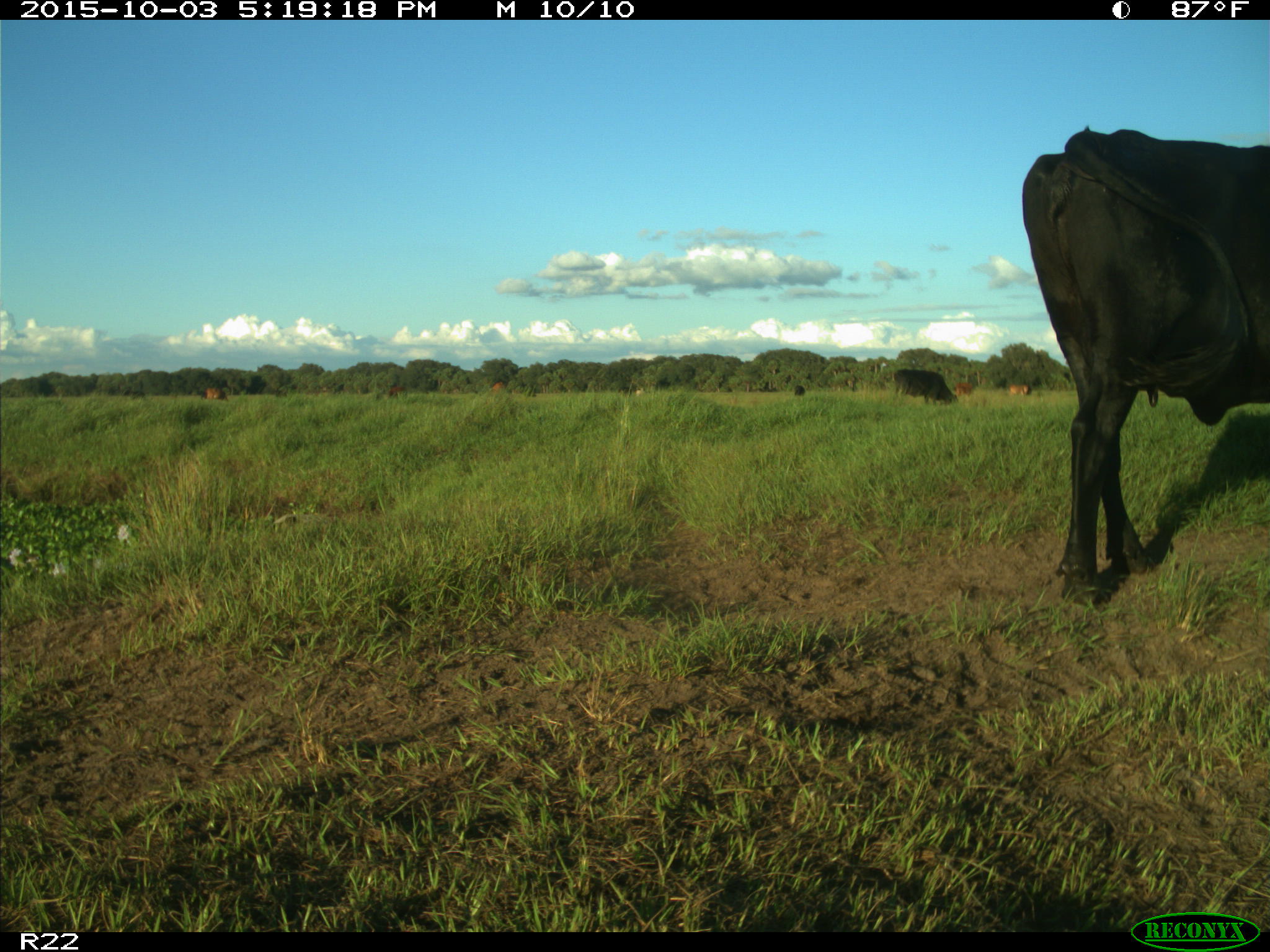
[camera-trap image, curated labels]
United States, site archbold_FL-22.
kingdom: Animalia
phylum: Chordata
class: Mammalia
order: Artiodactyla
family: Bovidae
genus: Bos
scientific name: Bos taurus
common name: domestic cow